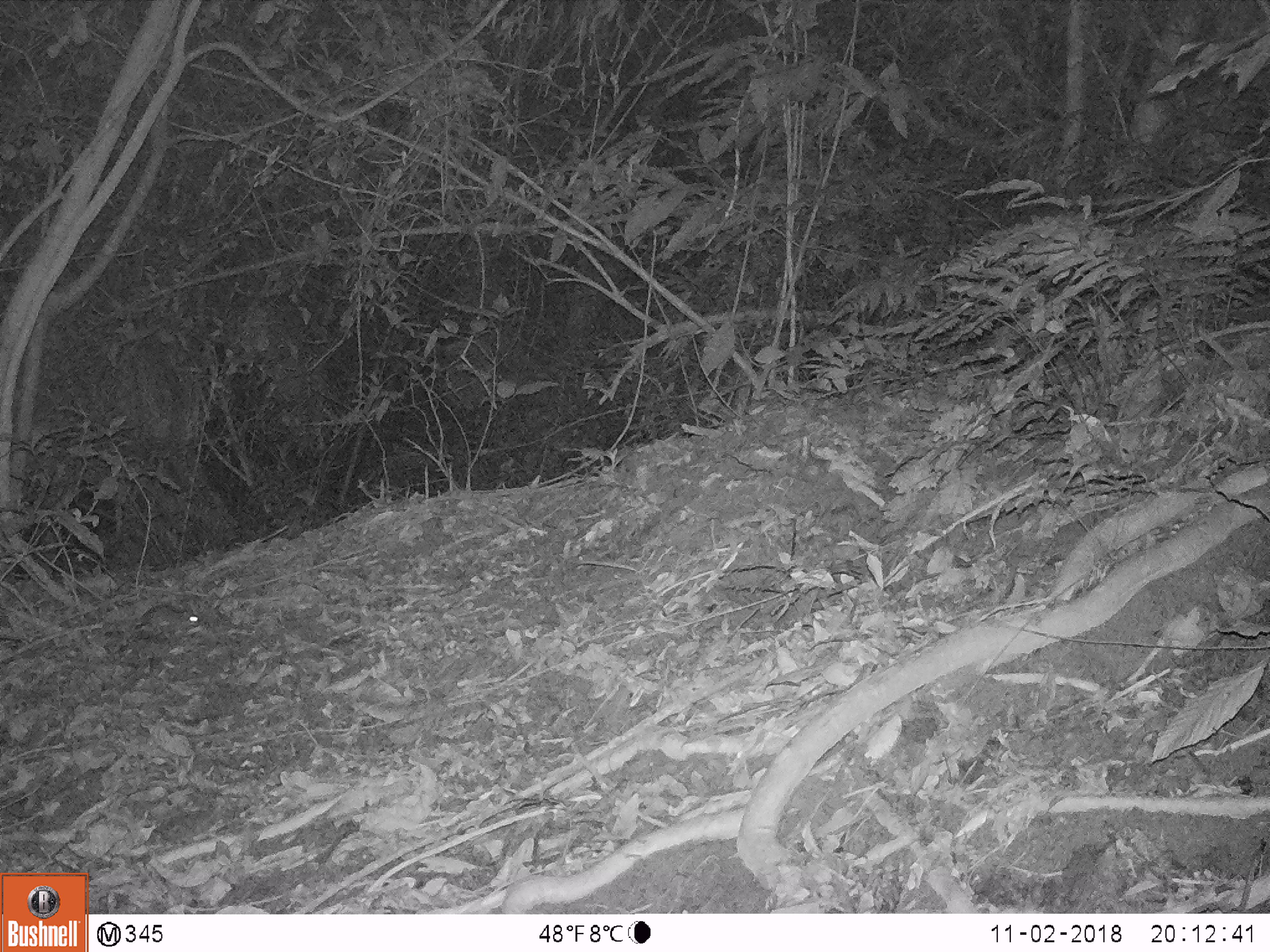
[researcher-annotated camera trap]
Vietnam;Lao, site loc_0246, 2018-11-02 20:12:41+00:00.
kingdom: Animalia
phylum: Chordata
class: Mammalia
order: Rodentia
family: Muridae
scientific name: Muridae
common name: old-world mice and rats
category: unidentified murid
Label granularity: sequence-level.